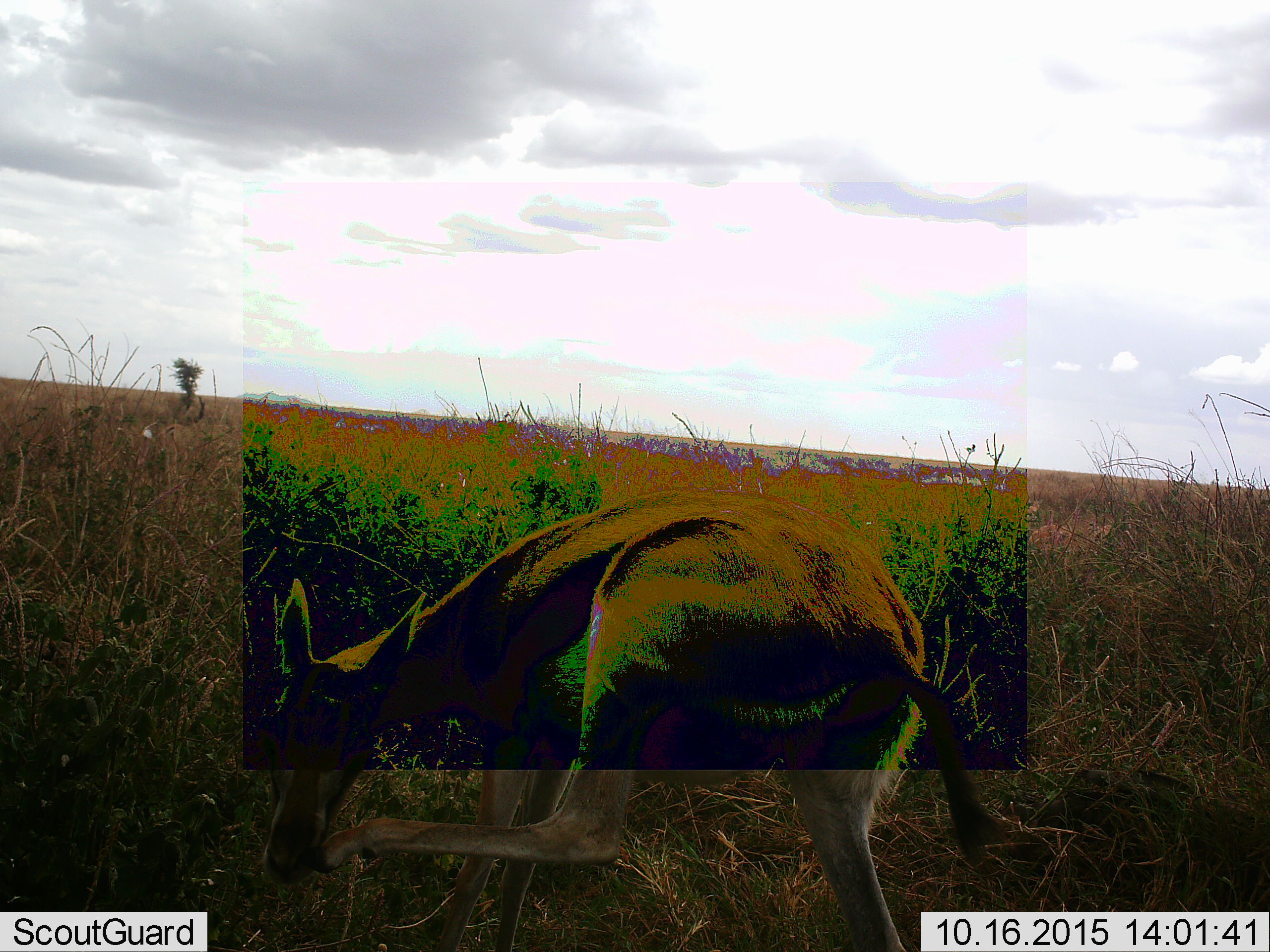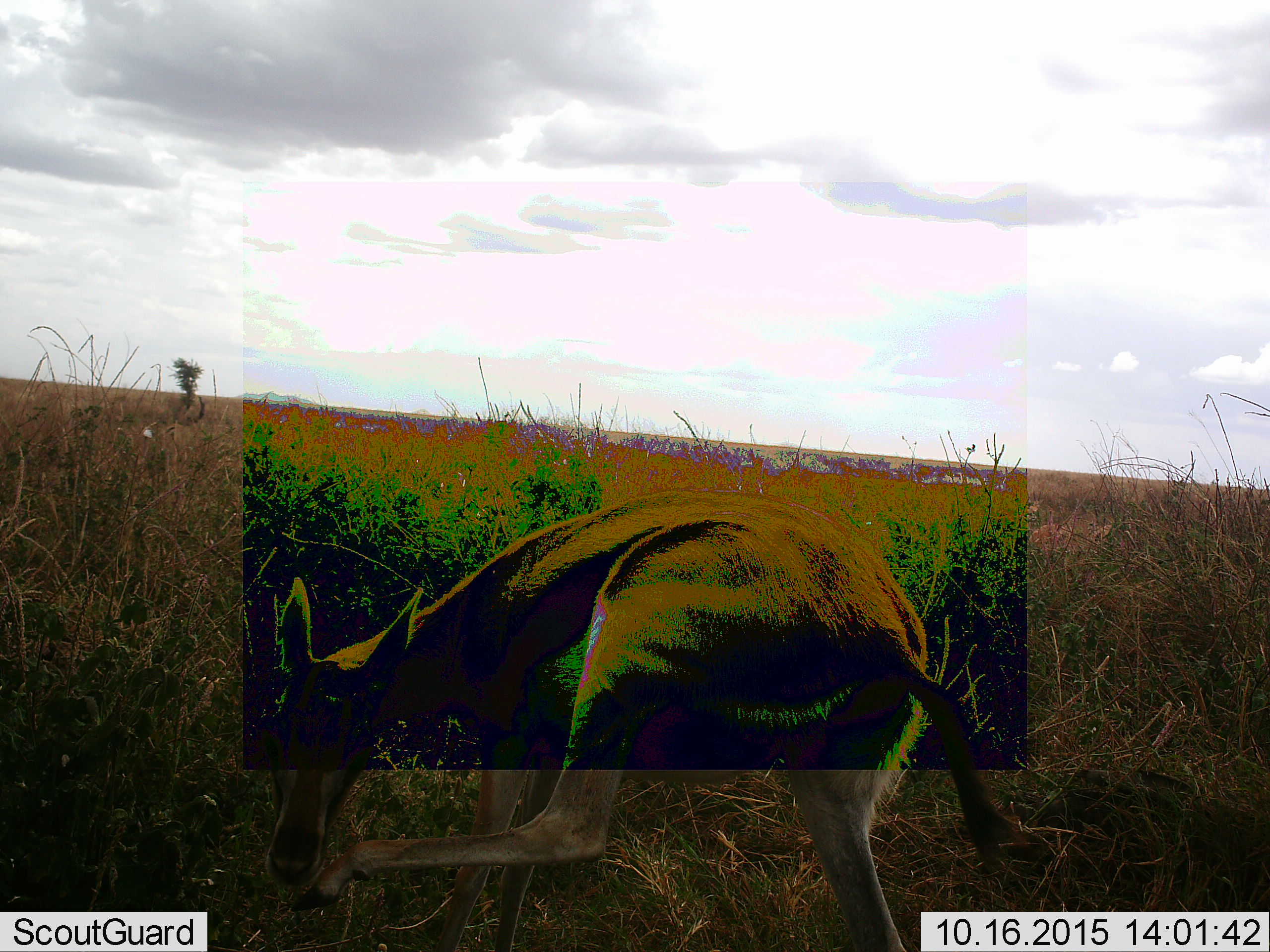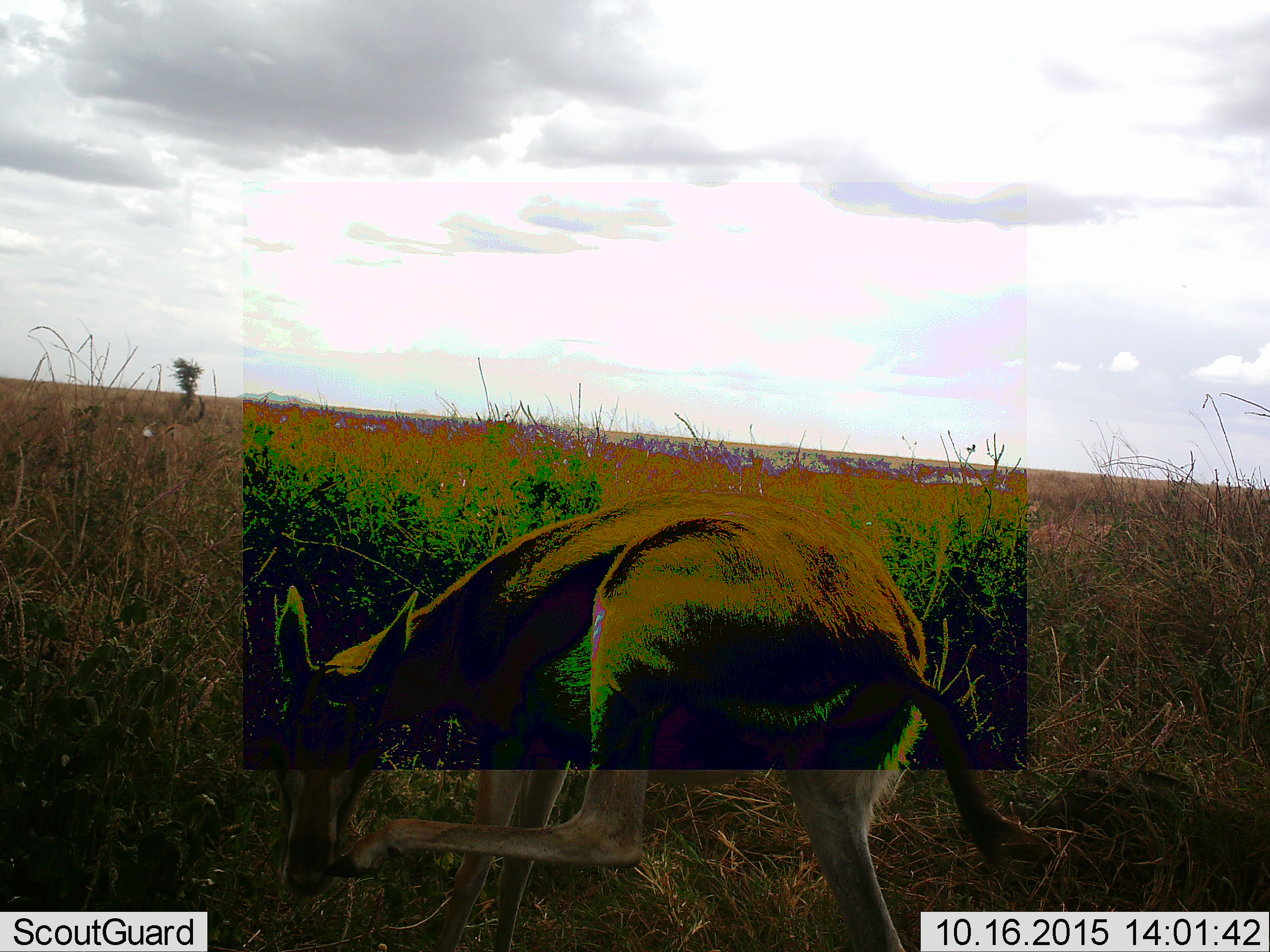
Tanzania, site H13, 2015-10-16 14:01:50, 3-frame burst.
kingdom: Animalia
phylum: Chordata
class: Mammalia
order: Artiodactyla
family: Bovidae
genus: Eudorcas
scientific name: Eudorcas thomsonii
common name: thomson's gazelle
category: gazellethomsons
Gazellethomsons (thomson's gazelle) (Eudorcas thomsonii), count 1. Behavior (volunteer vote fractions): standing 89%, resting 0%, moving 11%, interacting 0%. Young present (vote fraction): 0%. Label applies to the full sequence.